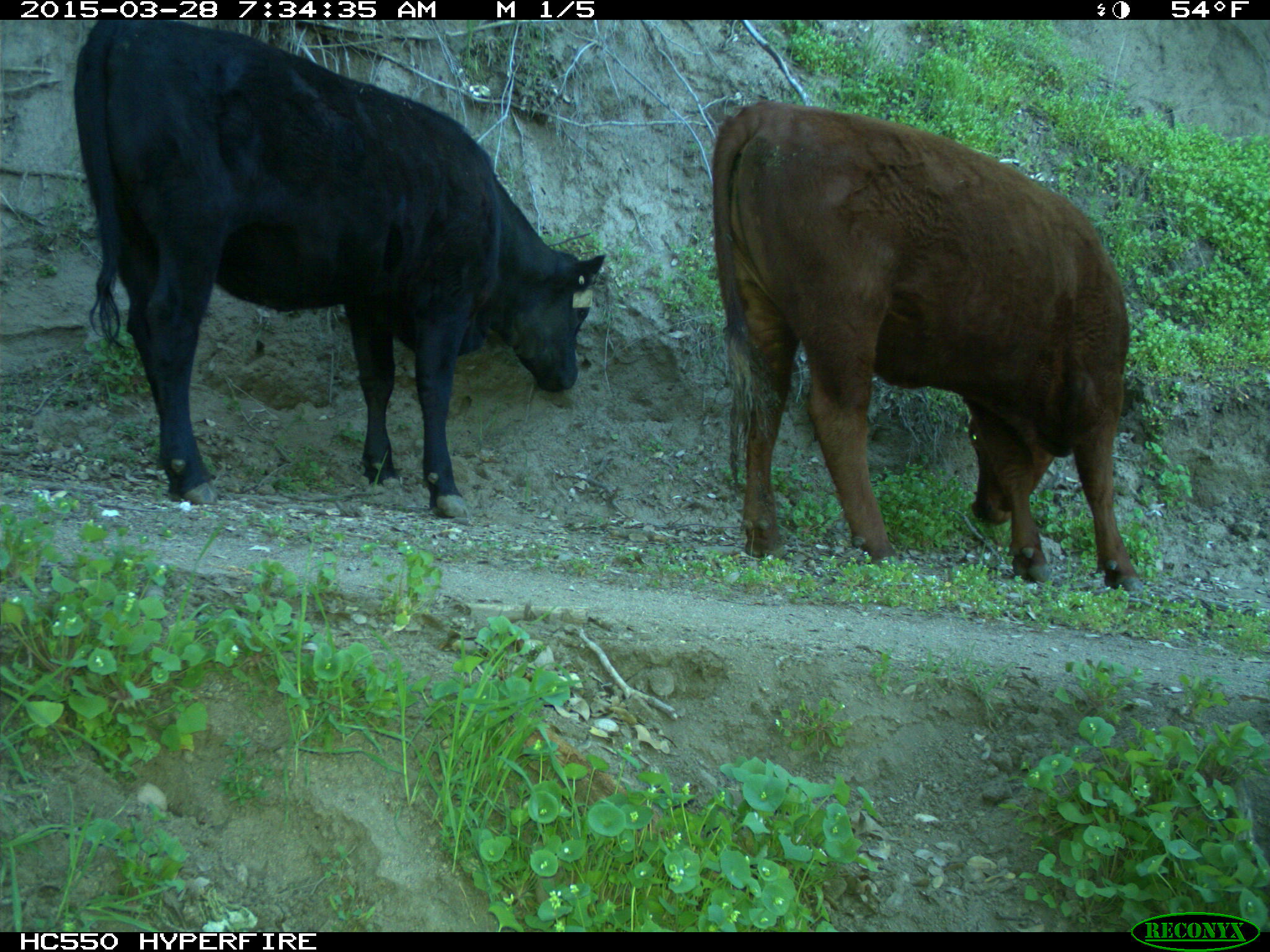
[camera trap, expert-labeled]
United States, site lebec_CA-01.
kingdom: Animalia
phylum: Chordata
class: Mammalia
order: Artiodactyla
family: Bovidae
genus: Bos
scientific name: Bos taurus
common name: domestic cow